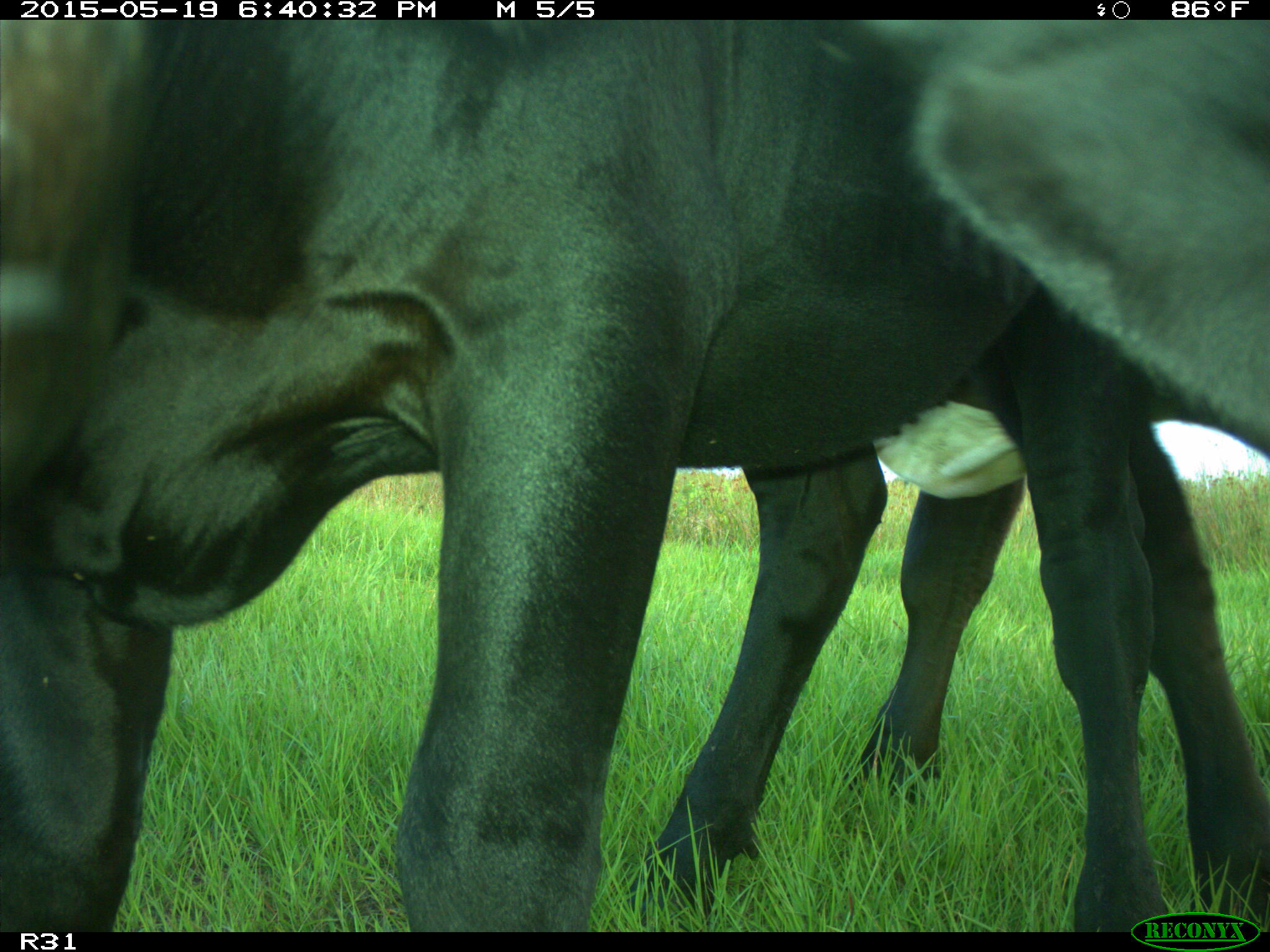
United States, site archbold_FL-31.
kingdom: Animalia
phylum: Chordata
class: Mammalia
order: Artiodactyla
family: Bovidae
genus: Bos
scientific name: Bos taurus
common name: domestic cow